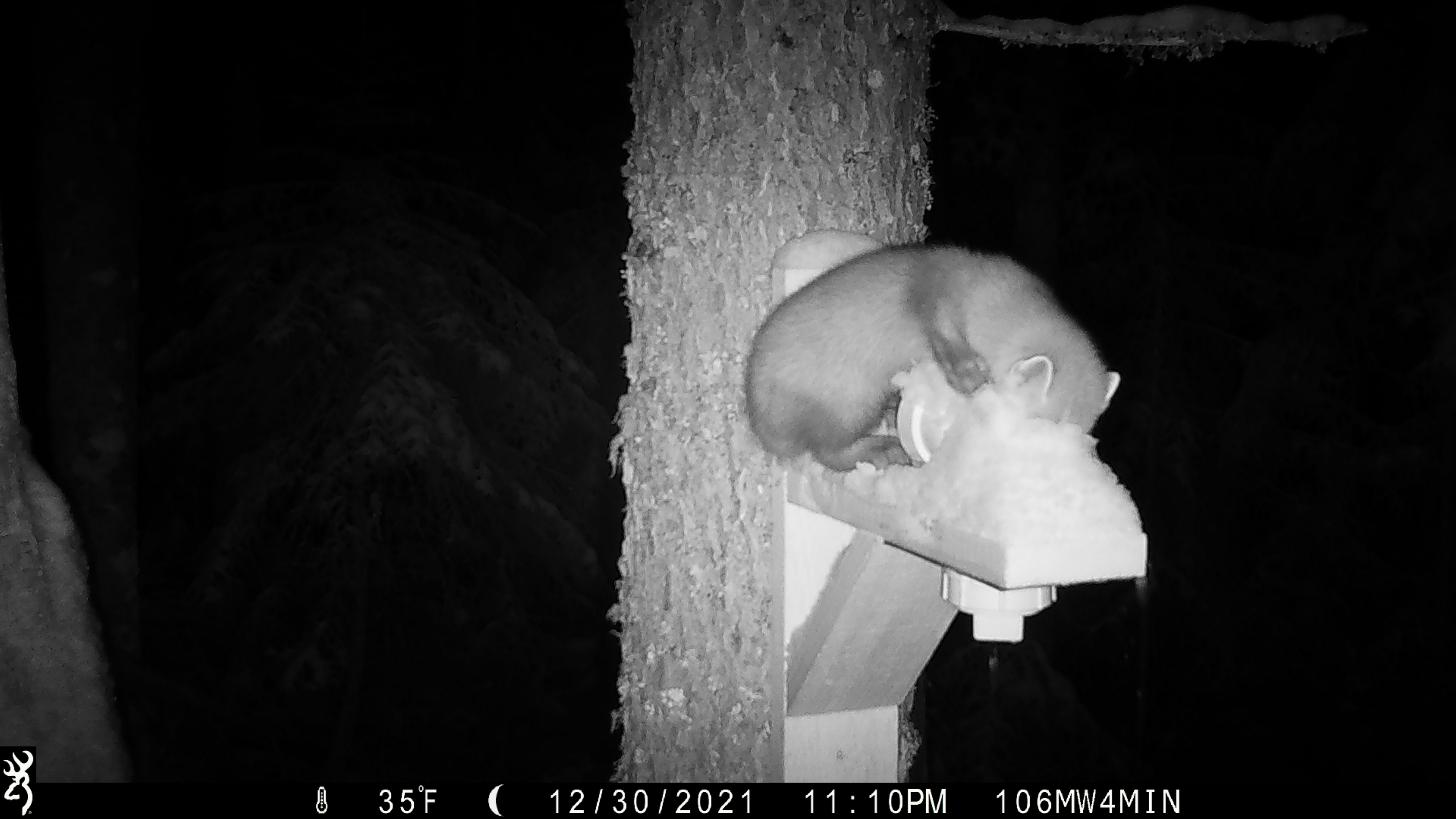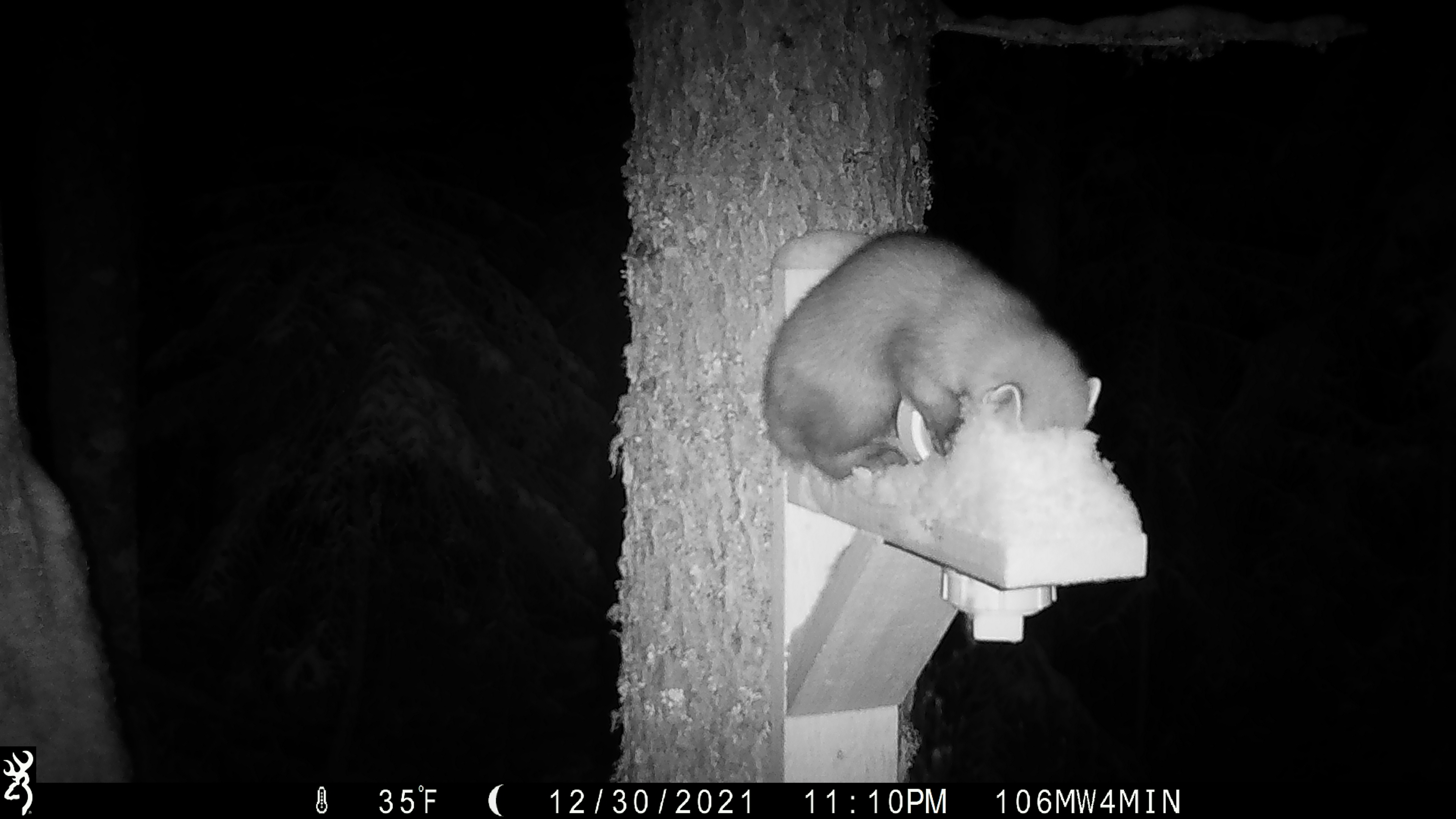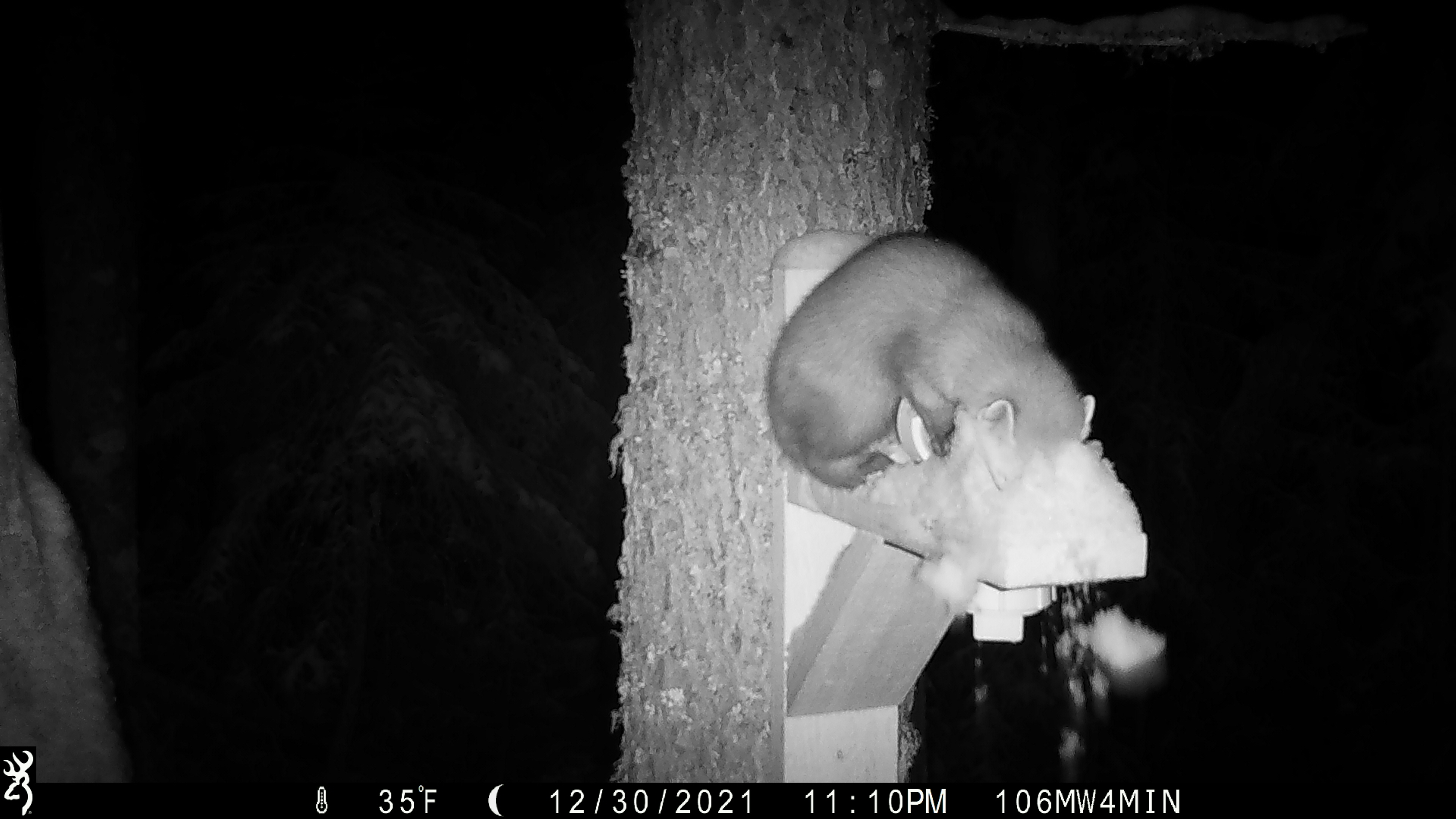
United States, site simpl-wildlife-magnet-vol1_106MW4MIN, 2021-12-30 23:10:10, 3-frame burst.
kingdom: Animalia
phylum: Chordata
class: Mammalia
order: Carnivora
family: Mustelidae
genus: Martes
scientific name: Martes americana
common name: american marten